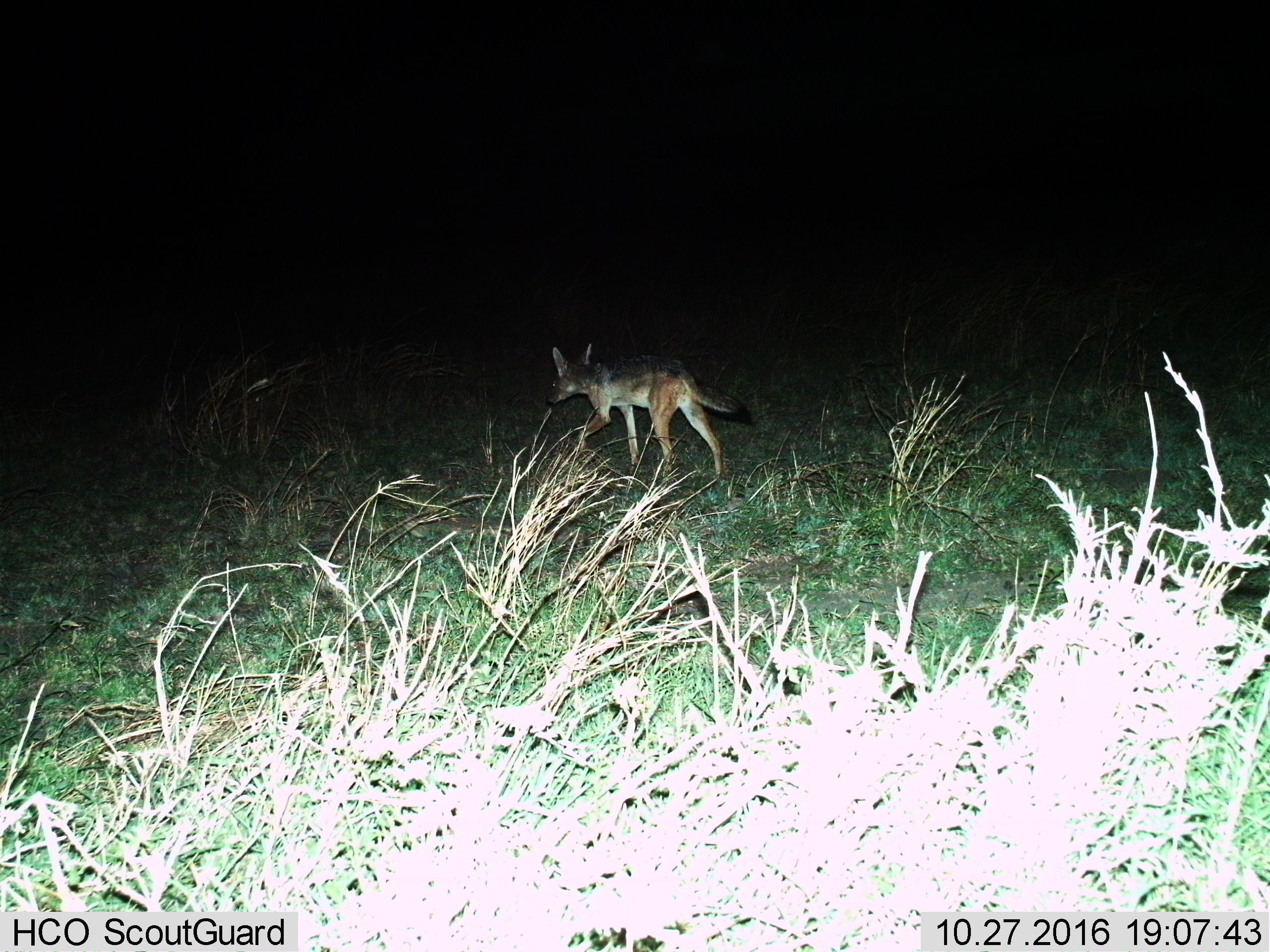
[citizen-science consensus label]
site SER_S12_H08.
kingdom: Animalia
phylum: Chordata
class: Mammalia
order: Carnivora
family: Canidae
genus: Lupulella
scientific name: Lupulella mesomelas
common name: black-backed jackal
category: jackalblackbacked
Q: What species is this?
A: Jackalblackbacked (black-backed jackal) (Lupulella mesomelas).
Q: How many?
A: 1.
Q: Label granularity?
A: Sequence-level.